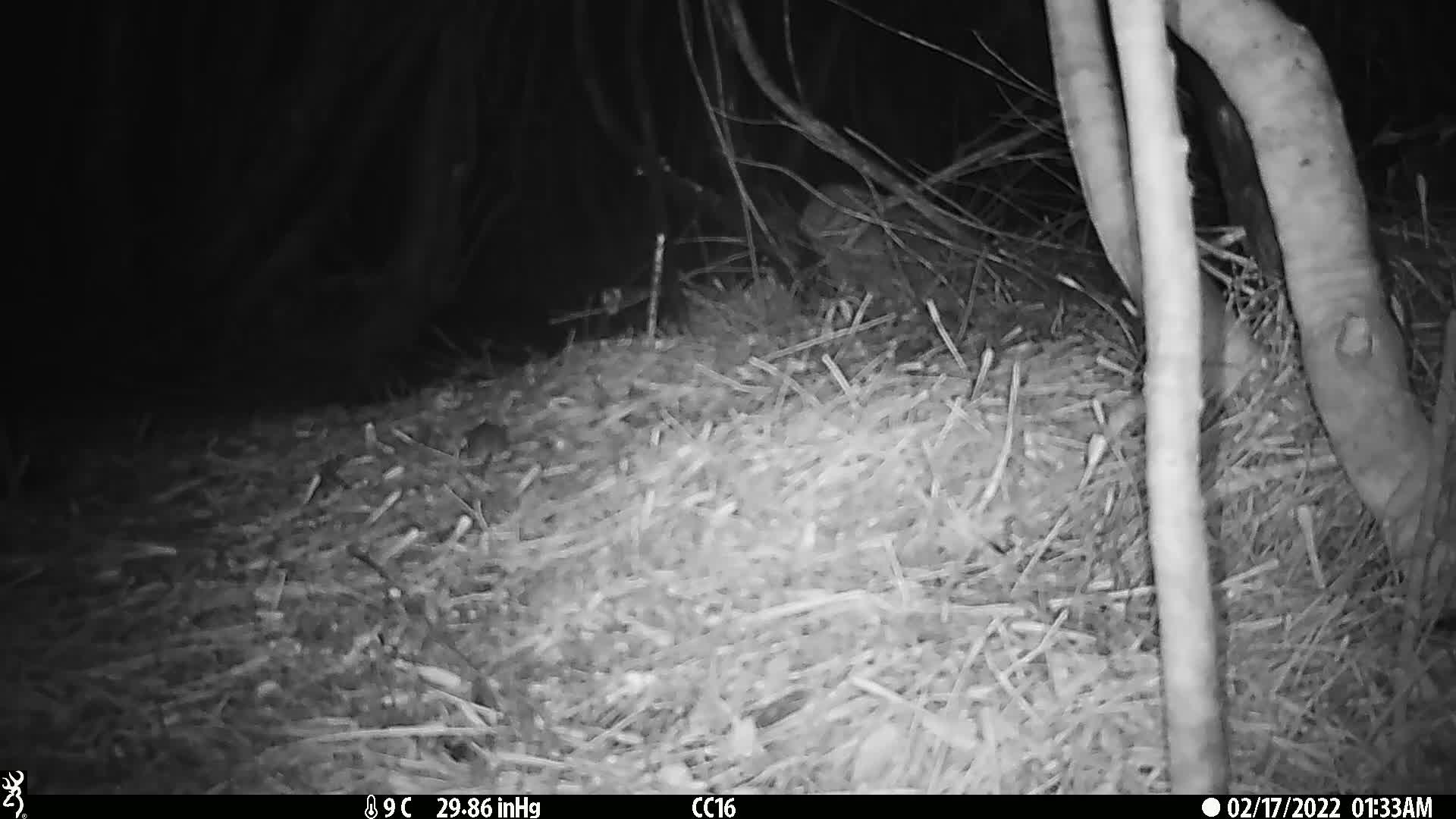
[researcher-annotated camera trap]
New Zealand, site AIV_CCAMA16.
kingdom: Animalia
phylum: Chordata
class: Mammalia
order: Rodentia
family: Muridae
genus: Mus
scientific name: Mus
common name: mouse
Mouse (Mus).